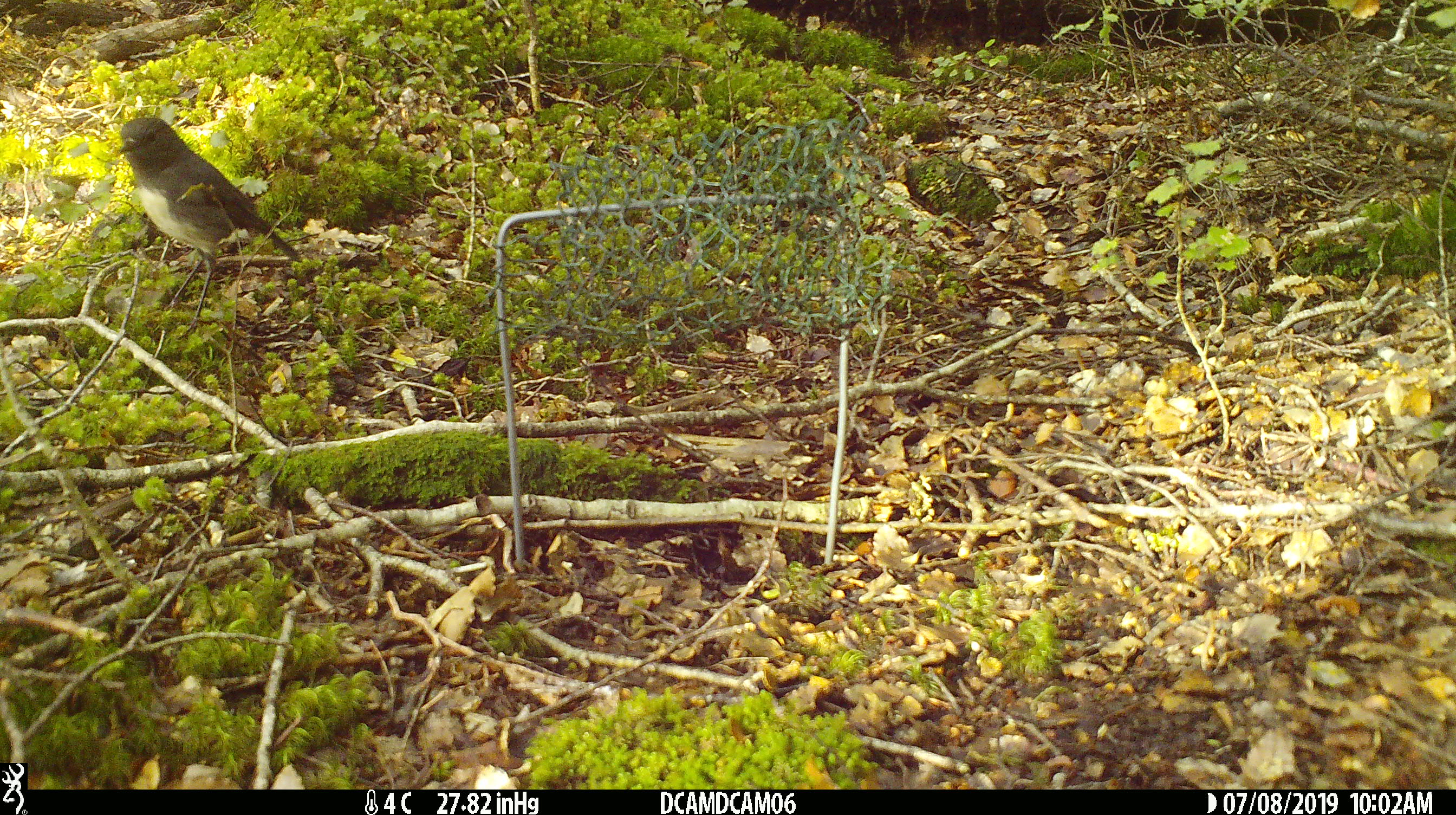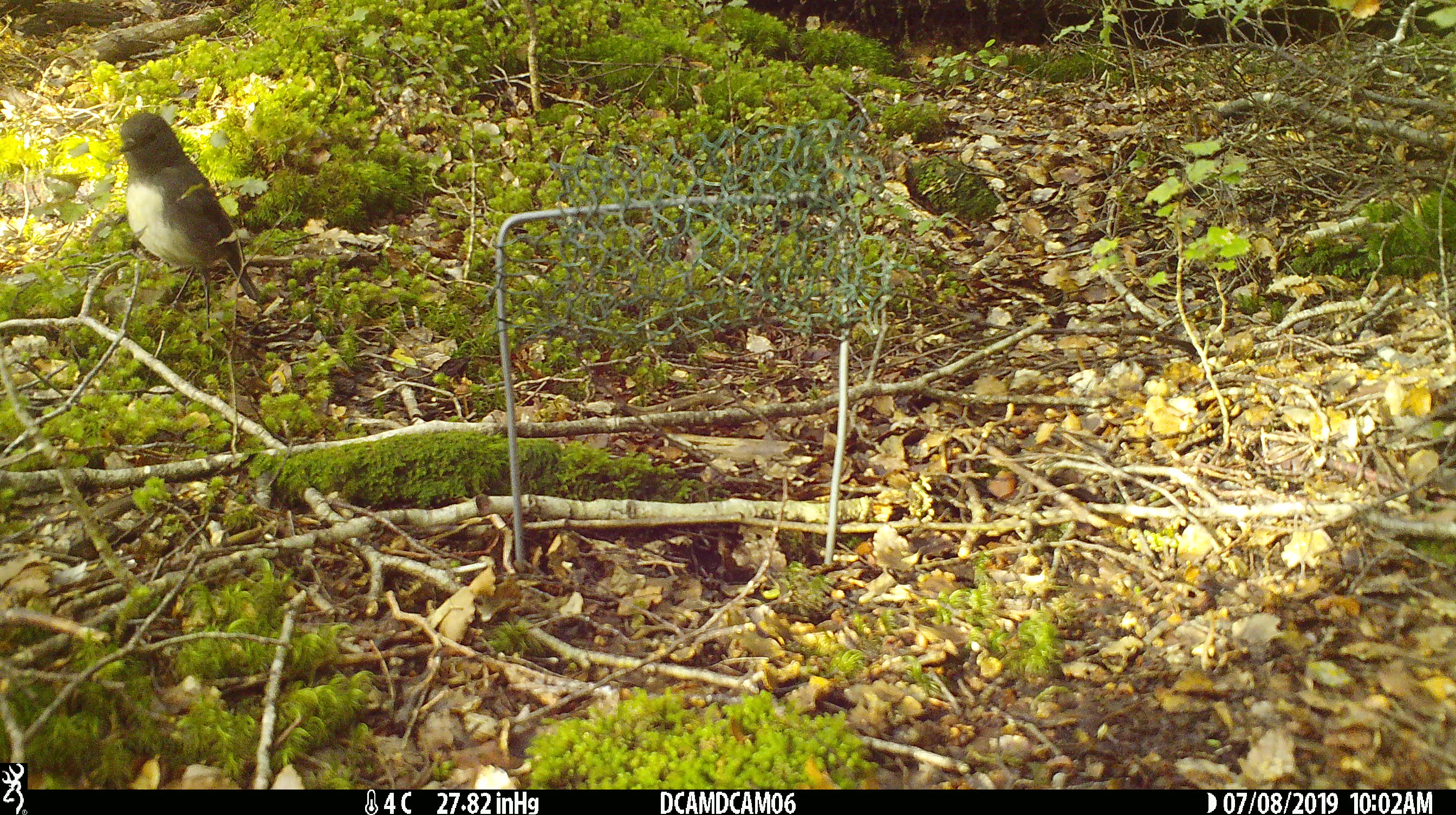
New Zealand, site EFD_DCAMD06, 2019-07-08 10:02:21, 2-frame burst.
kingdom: Animalia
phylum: Chordata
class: Aves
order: Passeriformes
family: Petroicidae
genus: Petroica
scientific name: Petroica australis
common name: new zealand robin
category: robin